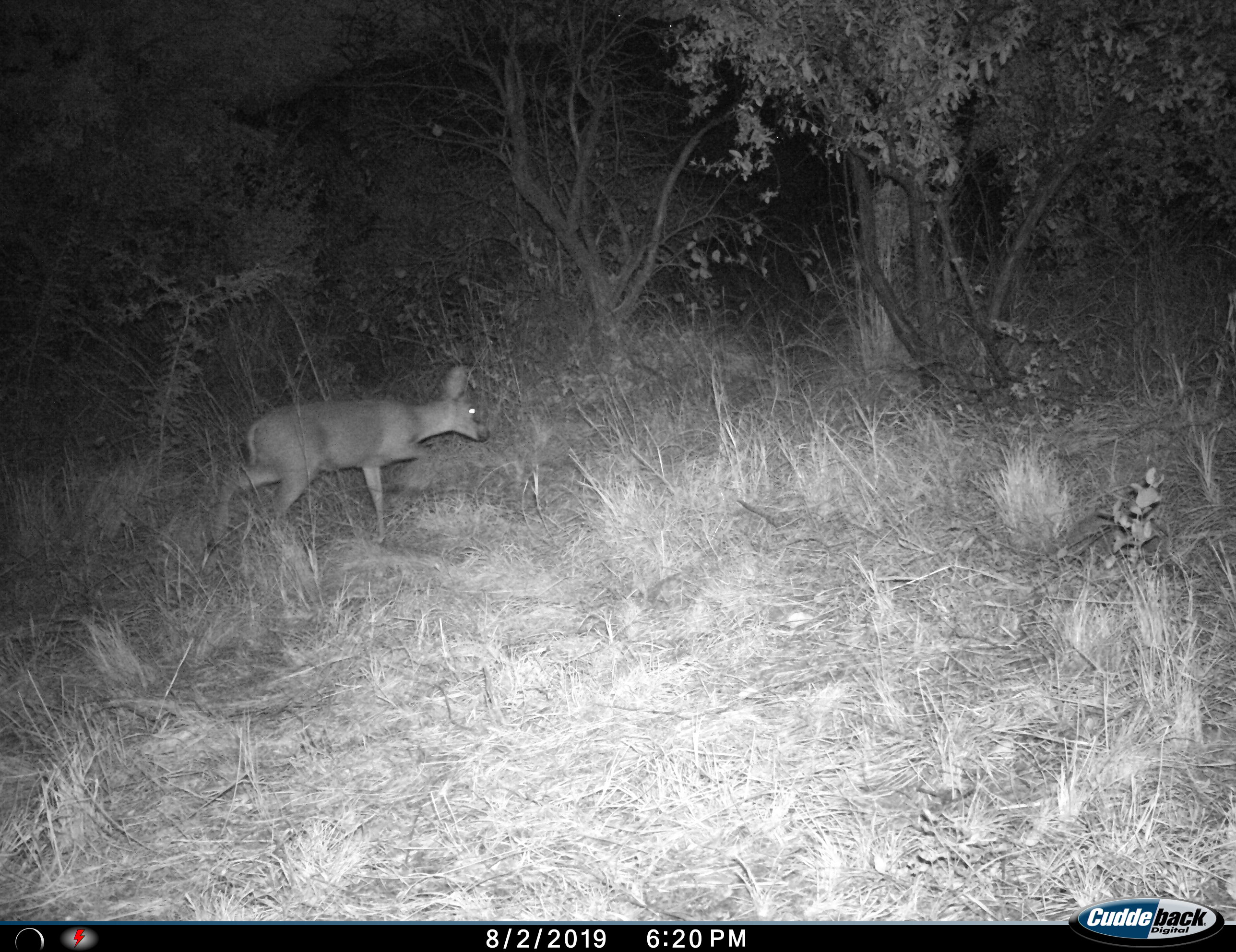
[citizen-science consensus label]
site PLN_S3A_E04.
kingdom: Animalia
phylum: Chordata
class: Mammalia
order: Artiodactyla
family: Bovidae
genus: Sylvicapra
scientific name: Sylvicapra grimmia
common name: common duiker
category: duikercommongrey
Duikercommongrey (common duiker) (Sylvicapra grimmia), count 1. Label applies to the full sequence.